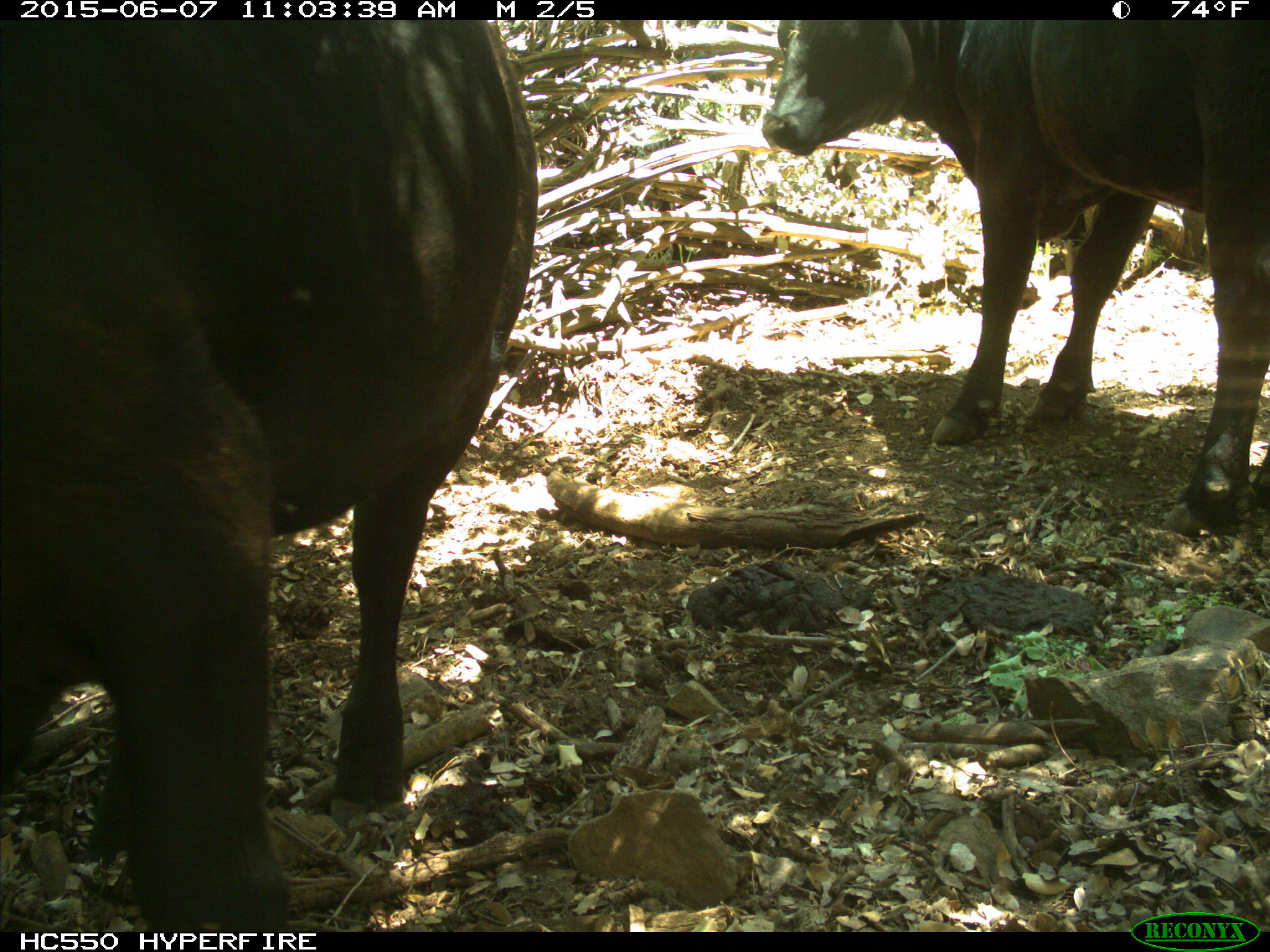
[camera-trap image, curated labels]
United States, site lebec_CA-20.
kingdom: Animalia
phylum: Chordata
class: Mammalia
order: Artiodactyla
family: Bovidae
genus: Bos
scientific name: Bos taurus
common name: domestic cow